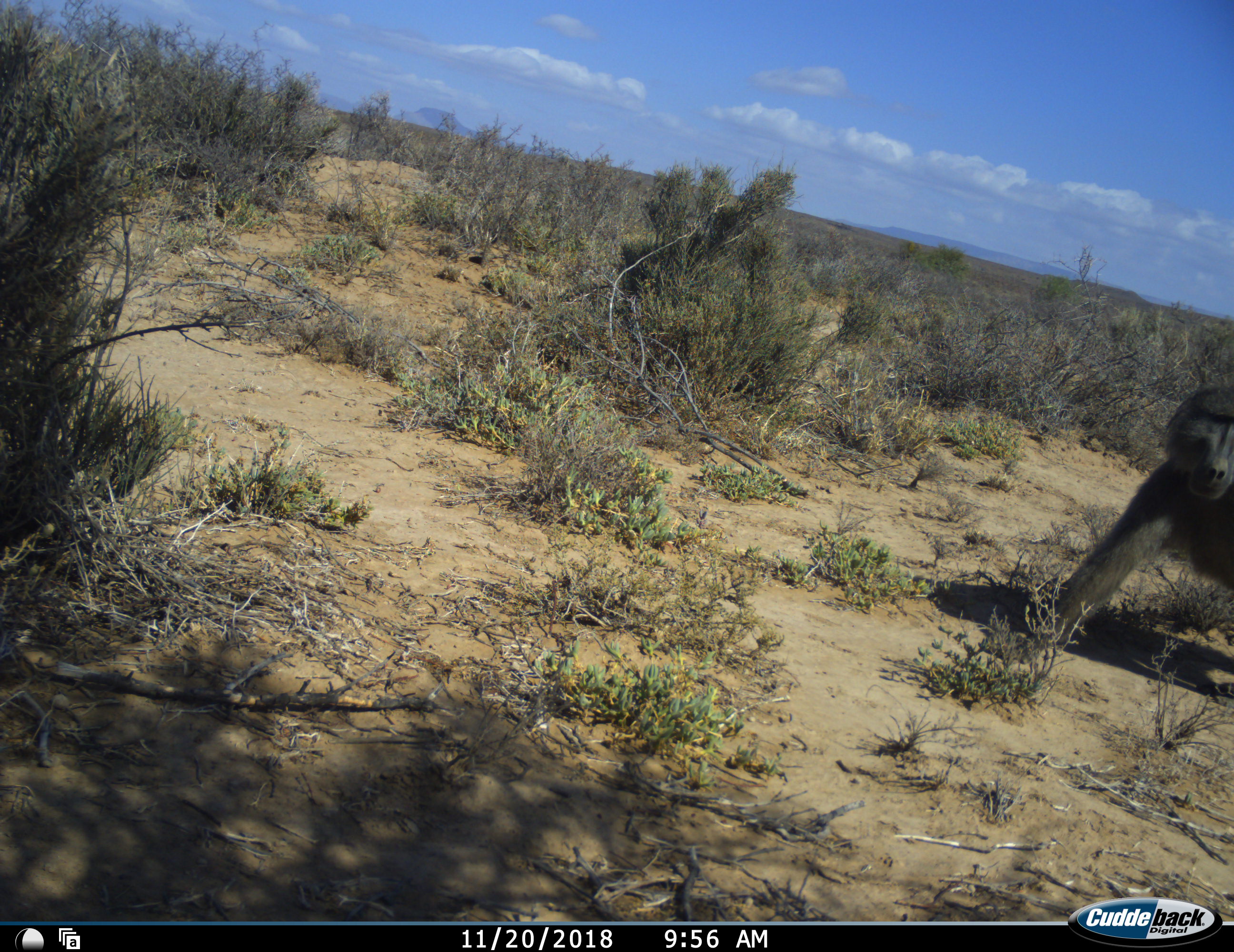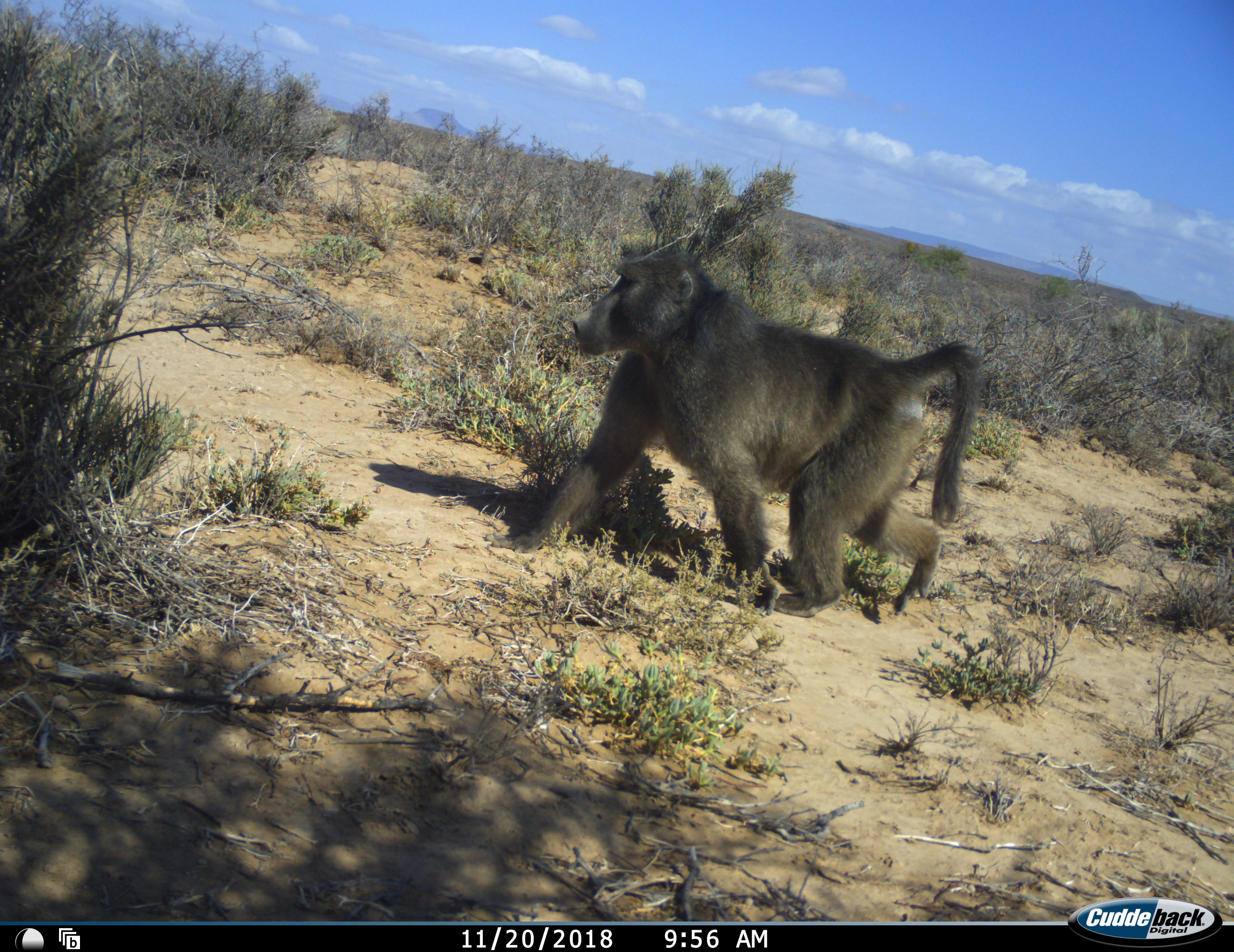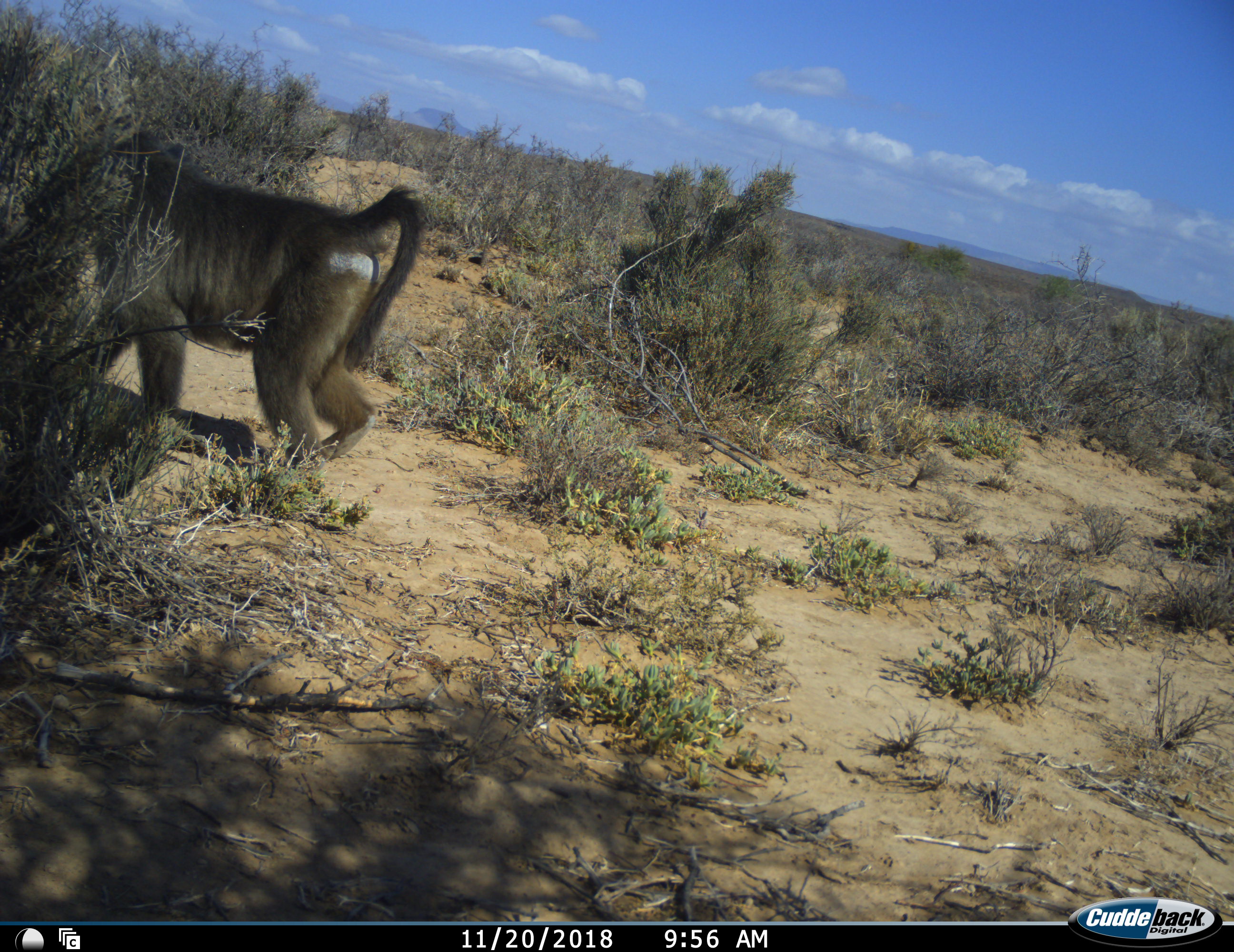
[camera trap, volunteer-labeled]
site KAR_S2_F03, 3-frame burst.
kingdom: Animalia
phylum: Chordata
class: Mammalia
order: Primates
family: Cercopithecidae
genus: Papio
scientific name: Papio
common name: baboon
Baboon (Papio), count 1. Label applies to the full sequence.